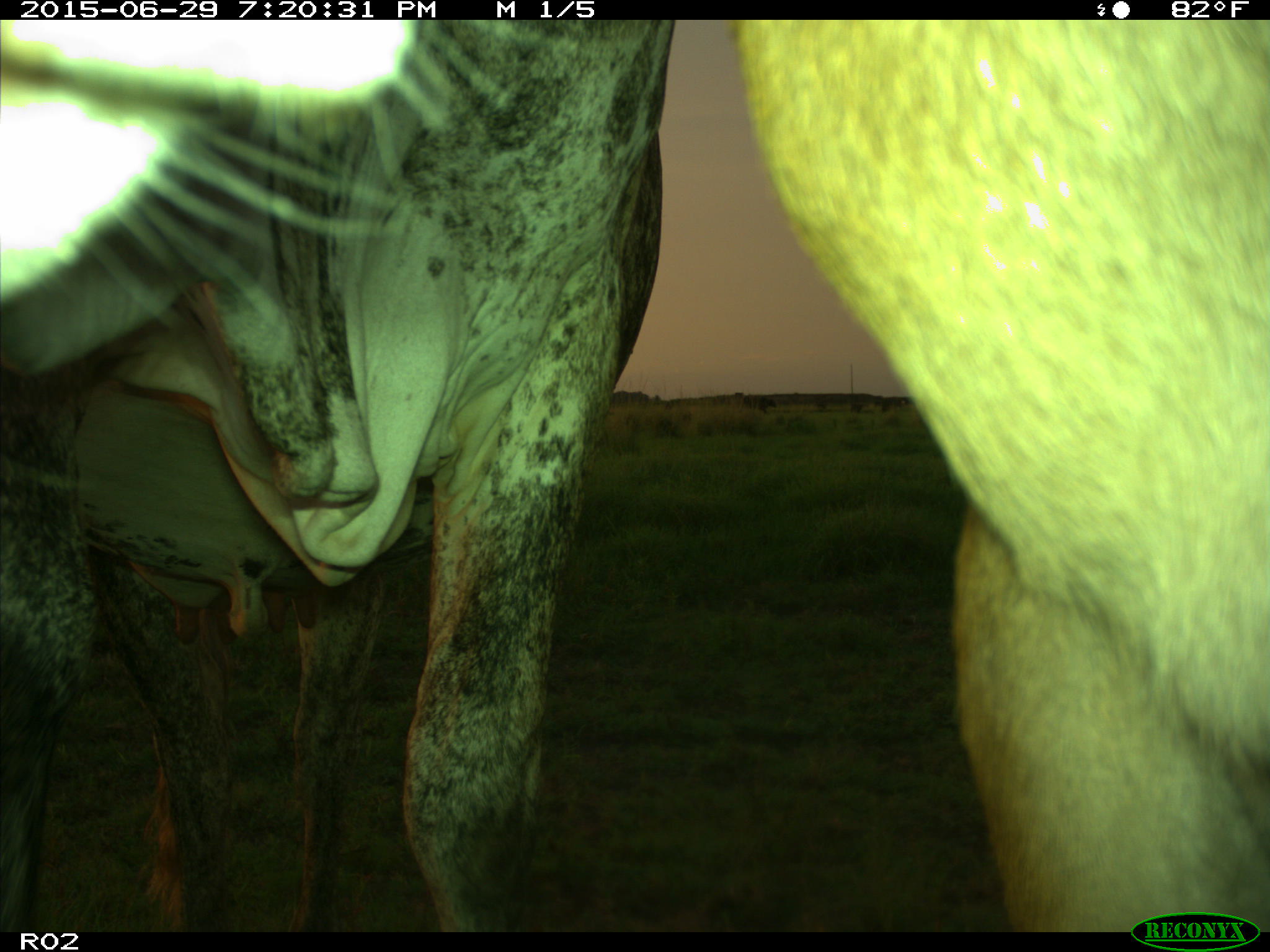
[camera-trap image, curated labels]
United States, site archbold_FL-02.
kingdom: Animalia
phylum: Chordata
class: Mammalia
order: Artiodactyla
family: Bovidae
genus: Bos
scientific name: Bos taurus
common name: domestic cow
Bos taurus (domestic cow).